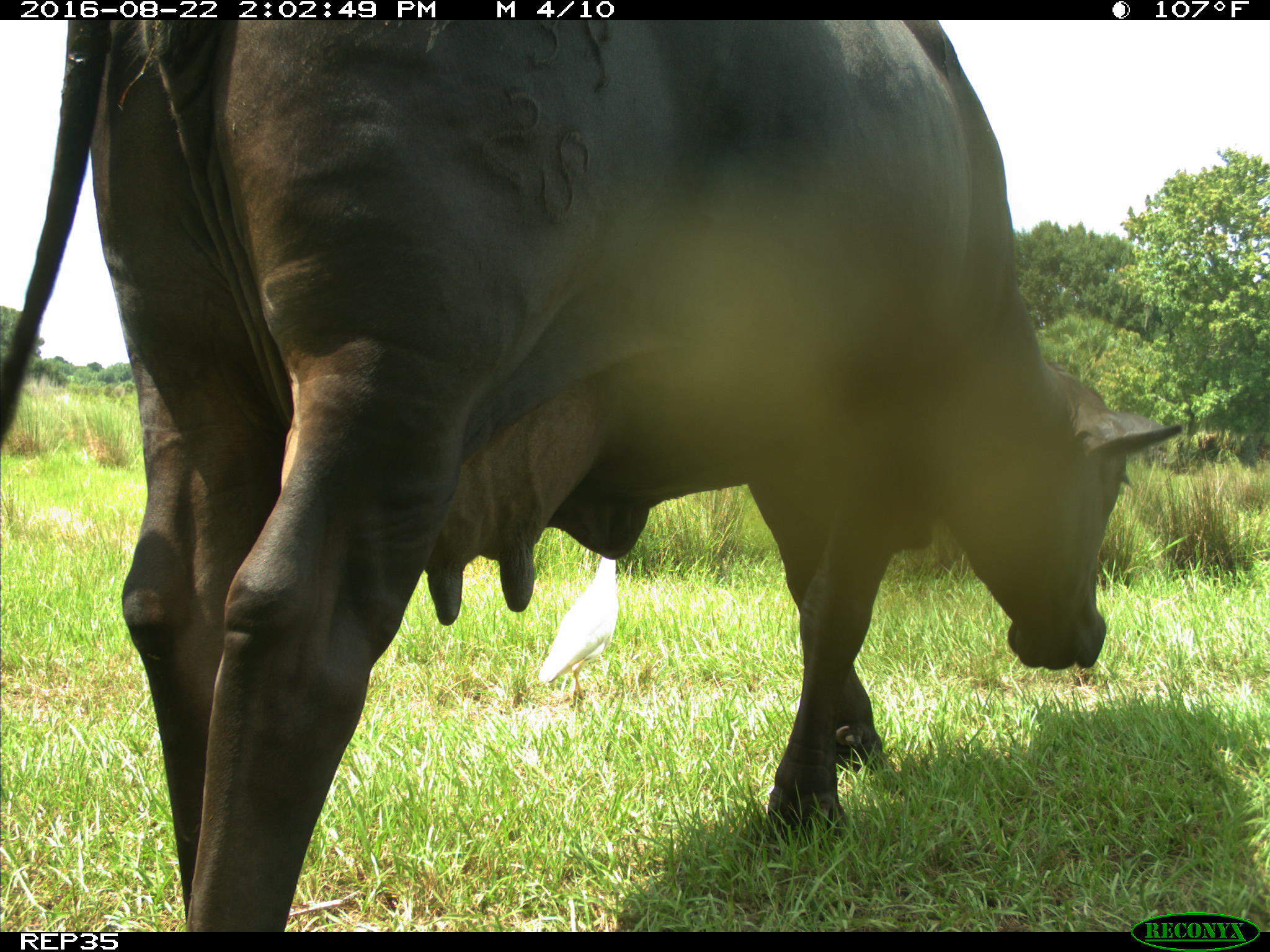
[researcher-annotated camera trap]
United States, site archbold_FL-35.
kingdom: Animalia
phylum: Chordata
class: Mammalia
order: Artiodactyla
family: Bovidae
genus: Bos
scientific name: Bos taurus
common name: domestic cow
Bos taurus (domestic cow).